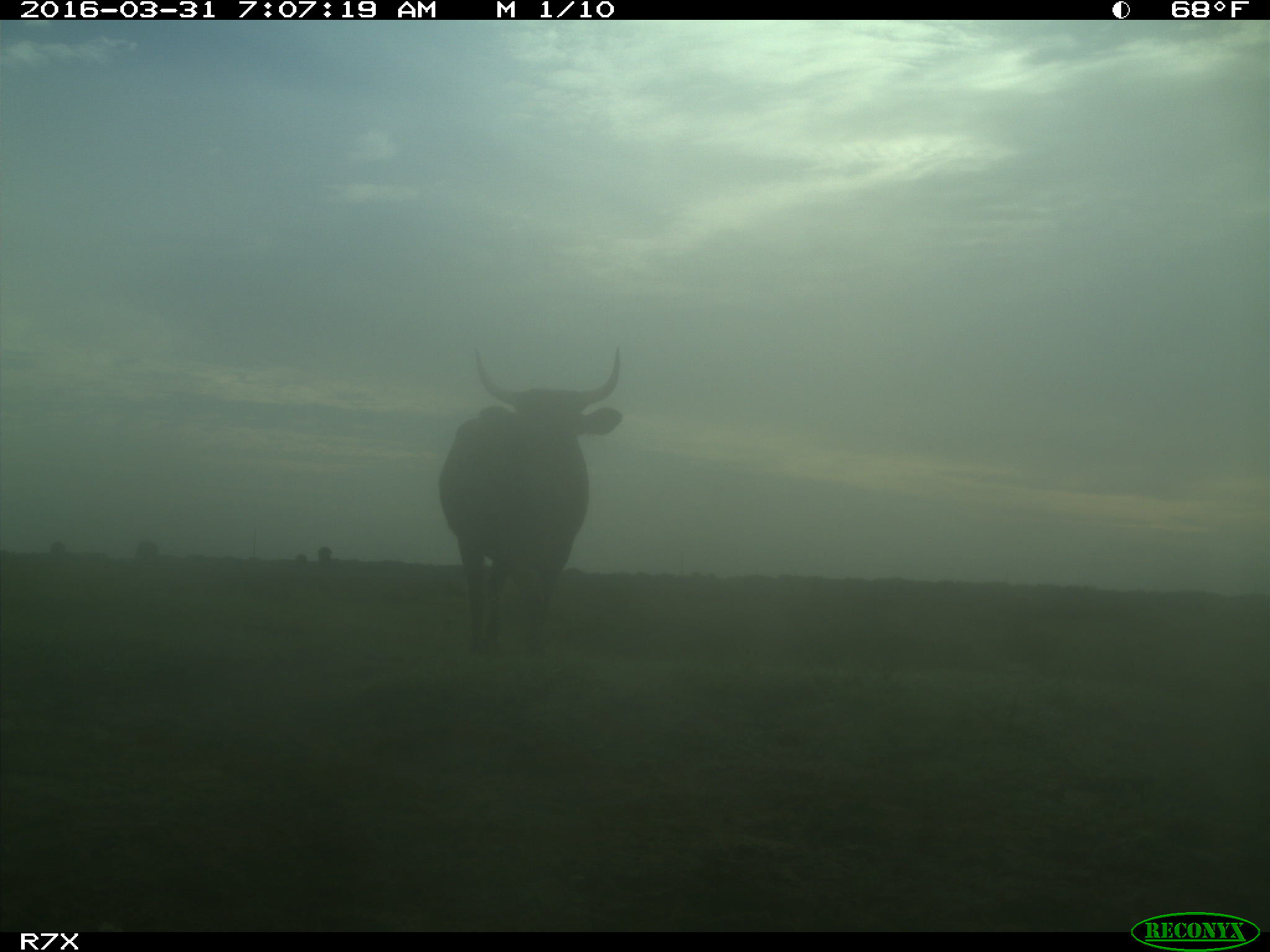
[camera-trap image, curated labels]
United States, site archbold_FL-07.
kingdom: Animalia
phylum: Chordata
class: Mammalia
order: Artiodactyla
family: Bovidae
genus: Bos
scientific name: Bos taurus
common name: domestic cow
Bos taurus (domestic cow).